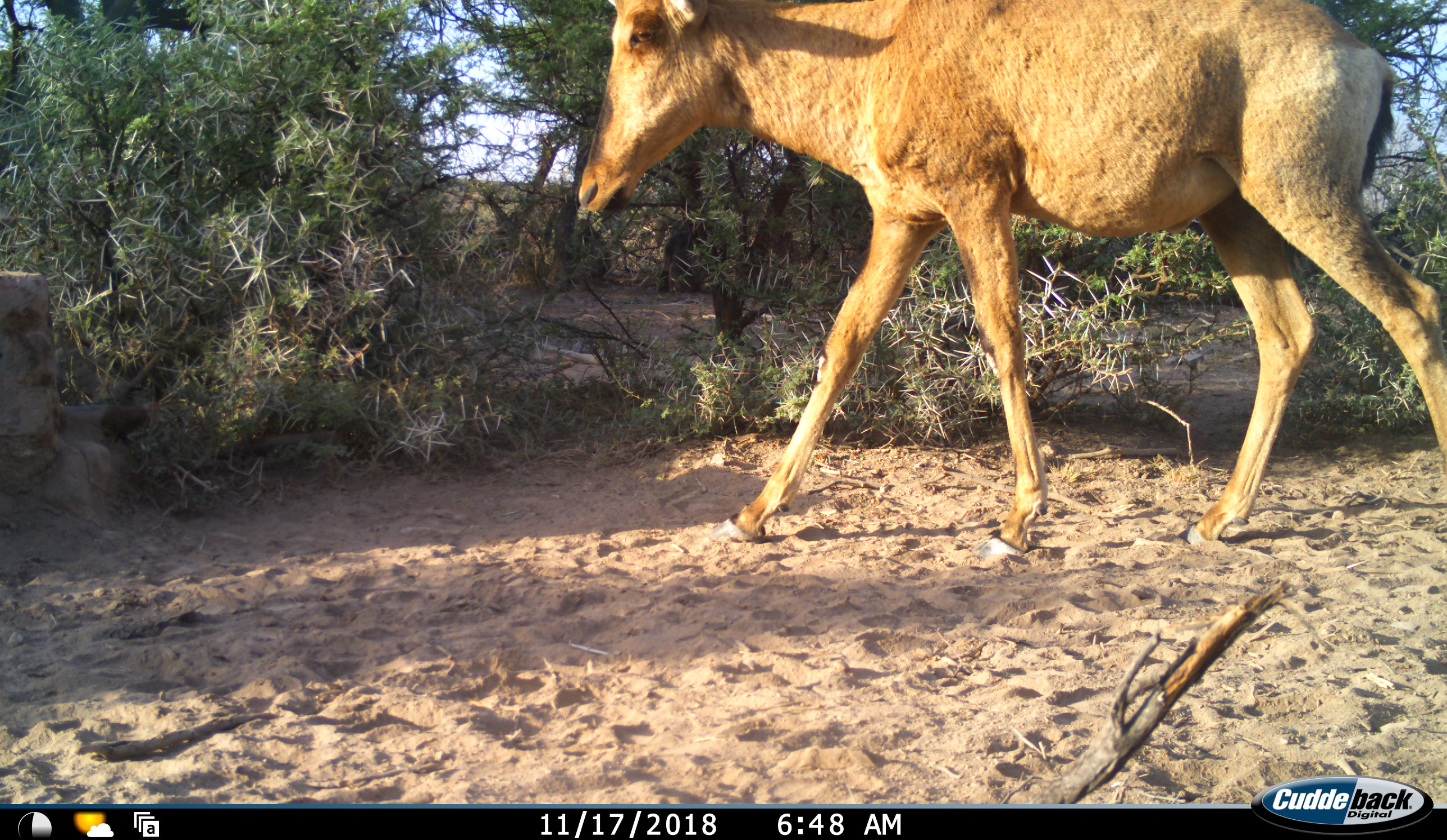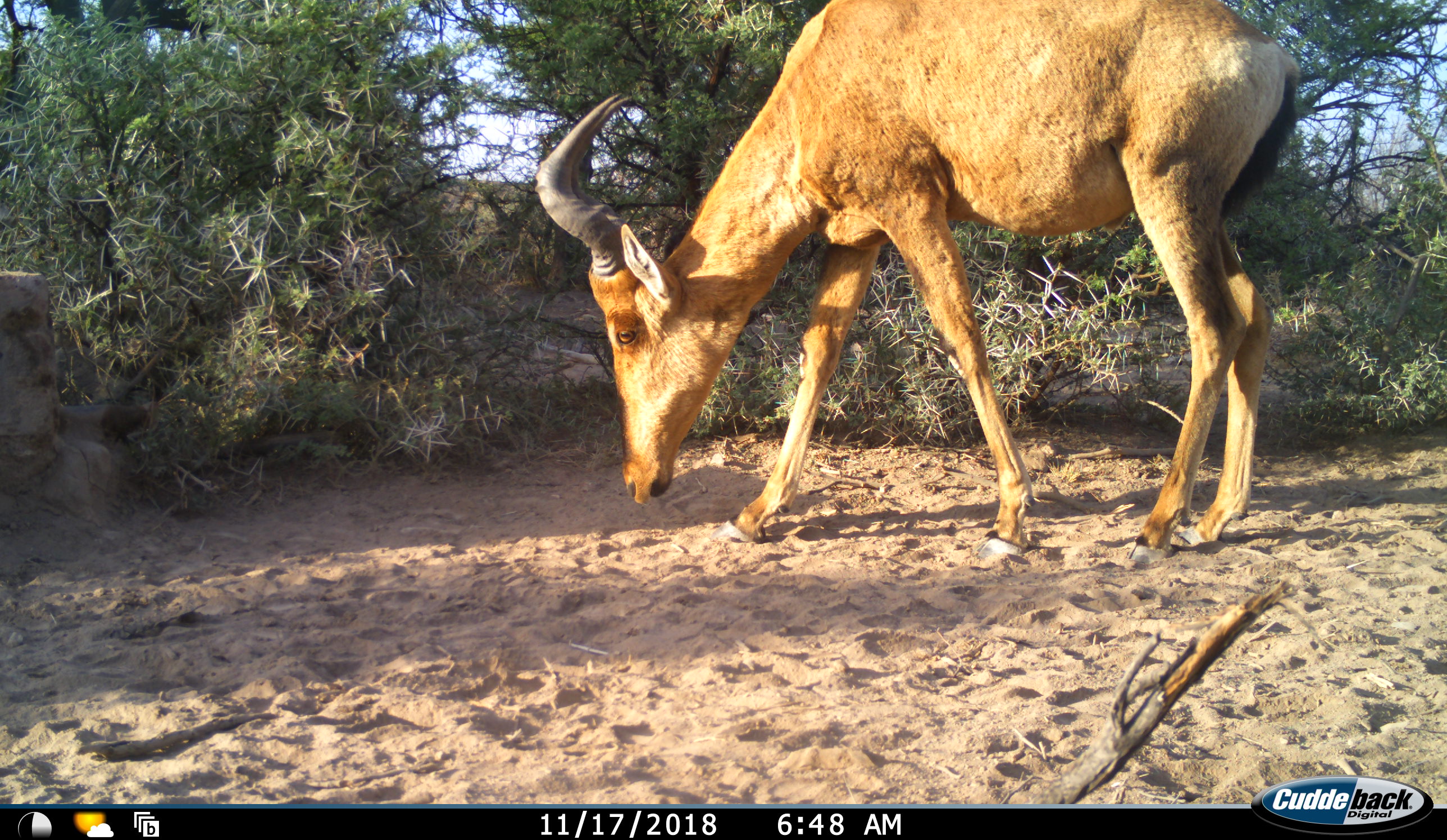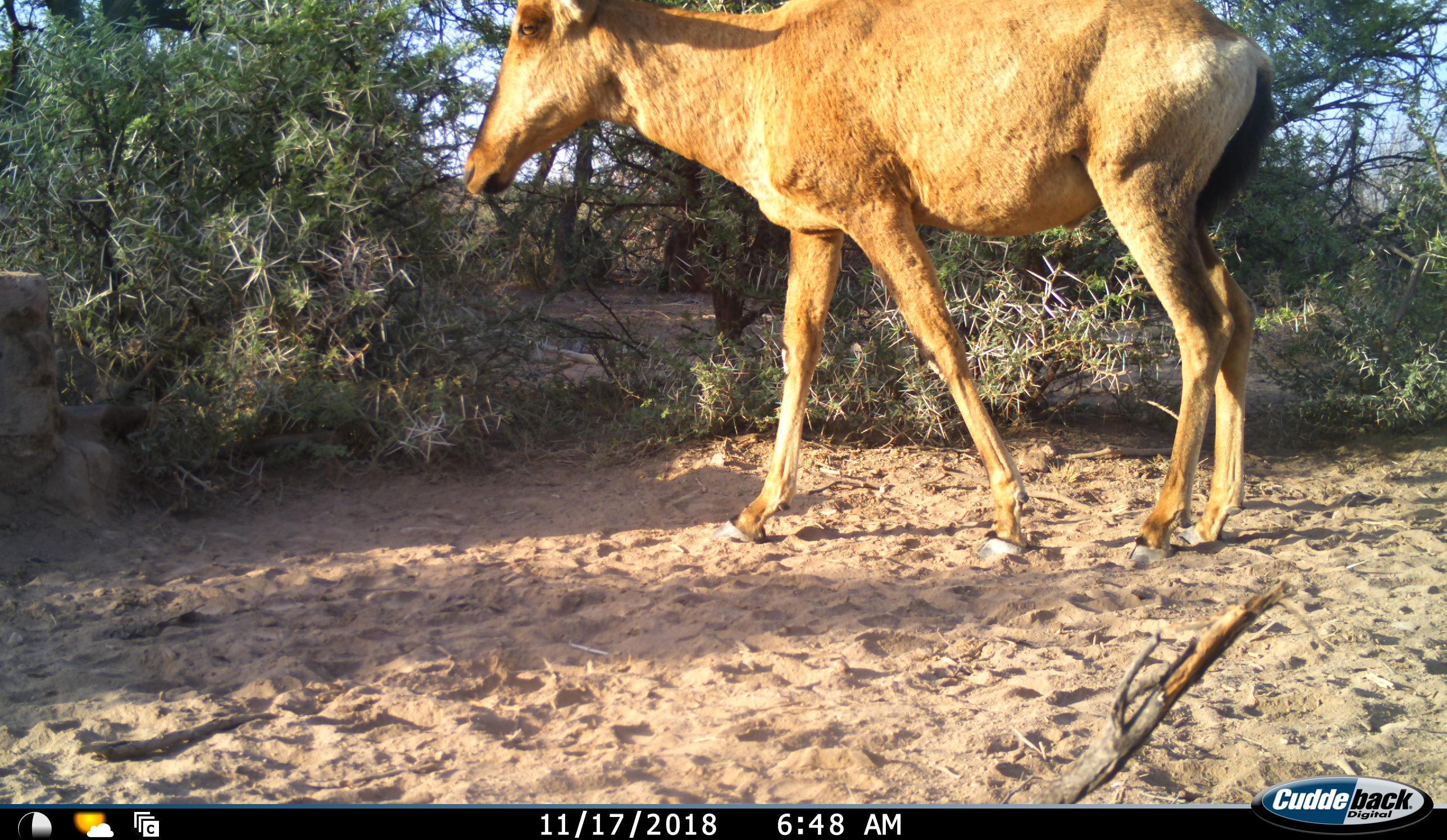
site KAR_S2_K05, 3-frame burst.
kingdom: Animalia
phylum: Chordata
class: Mammalia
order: Artiodactyla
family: Bovidae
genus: Alcelaphus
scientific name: Alcelaphus buselaphus caama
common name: red hartebeest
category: hartebeestred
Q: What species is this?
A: Hartebeestred (red hartebeest) (Alcelaphus buselaphus caama).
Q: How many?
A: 1.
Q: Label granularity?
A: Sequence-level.